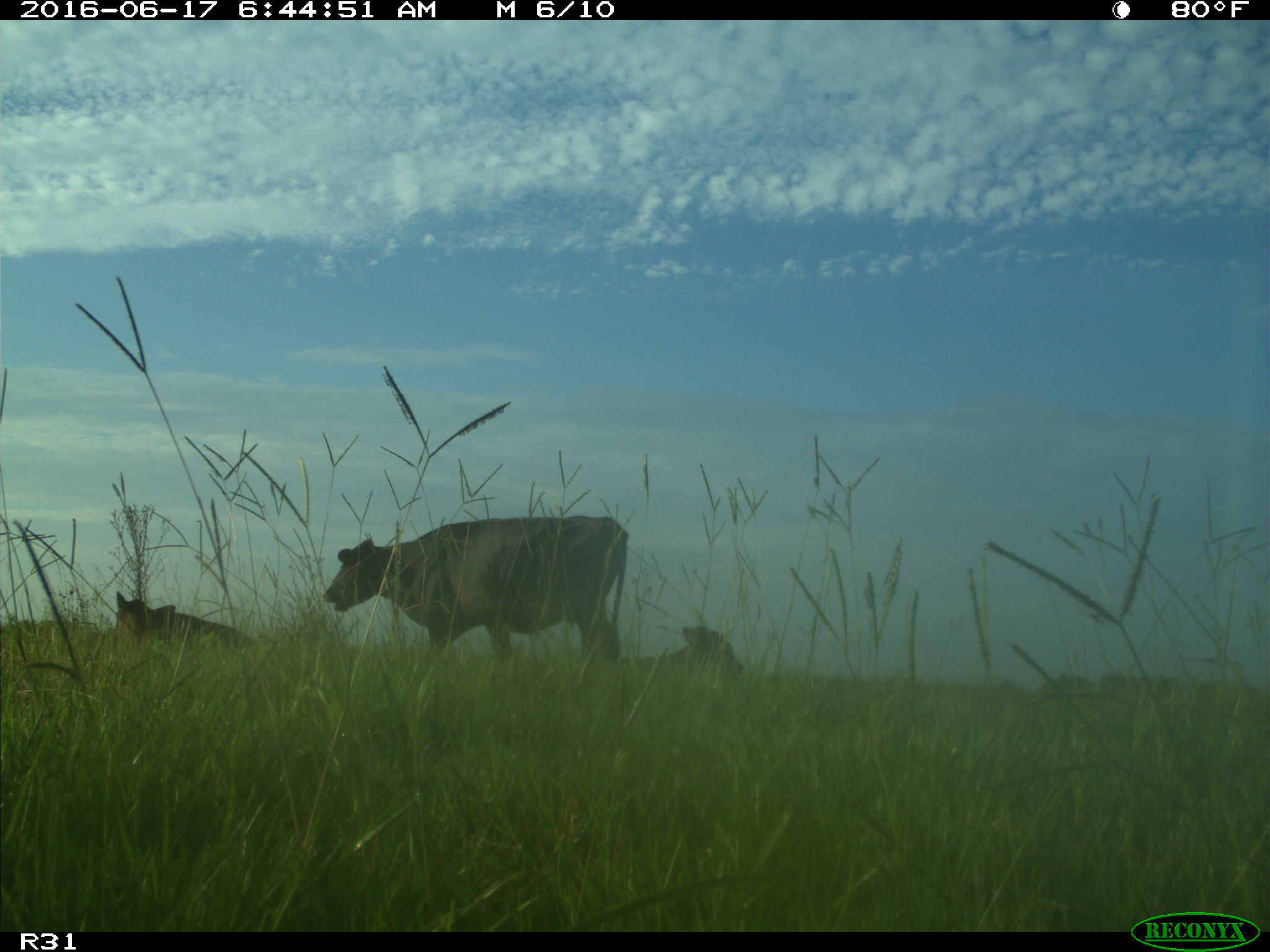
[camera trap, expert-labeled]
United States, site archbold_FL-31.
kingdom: Animalia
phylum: Chordata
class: Mammalia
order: Artiodactyla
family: Bovidae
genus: Bos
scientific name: Bos taurus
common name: domestic cow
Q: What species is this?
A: Bos taurus (domestic cow).